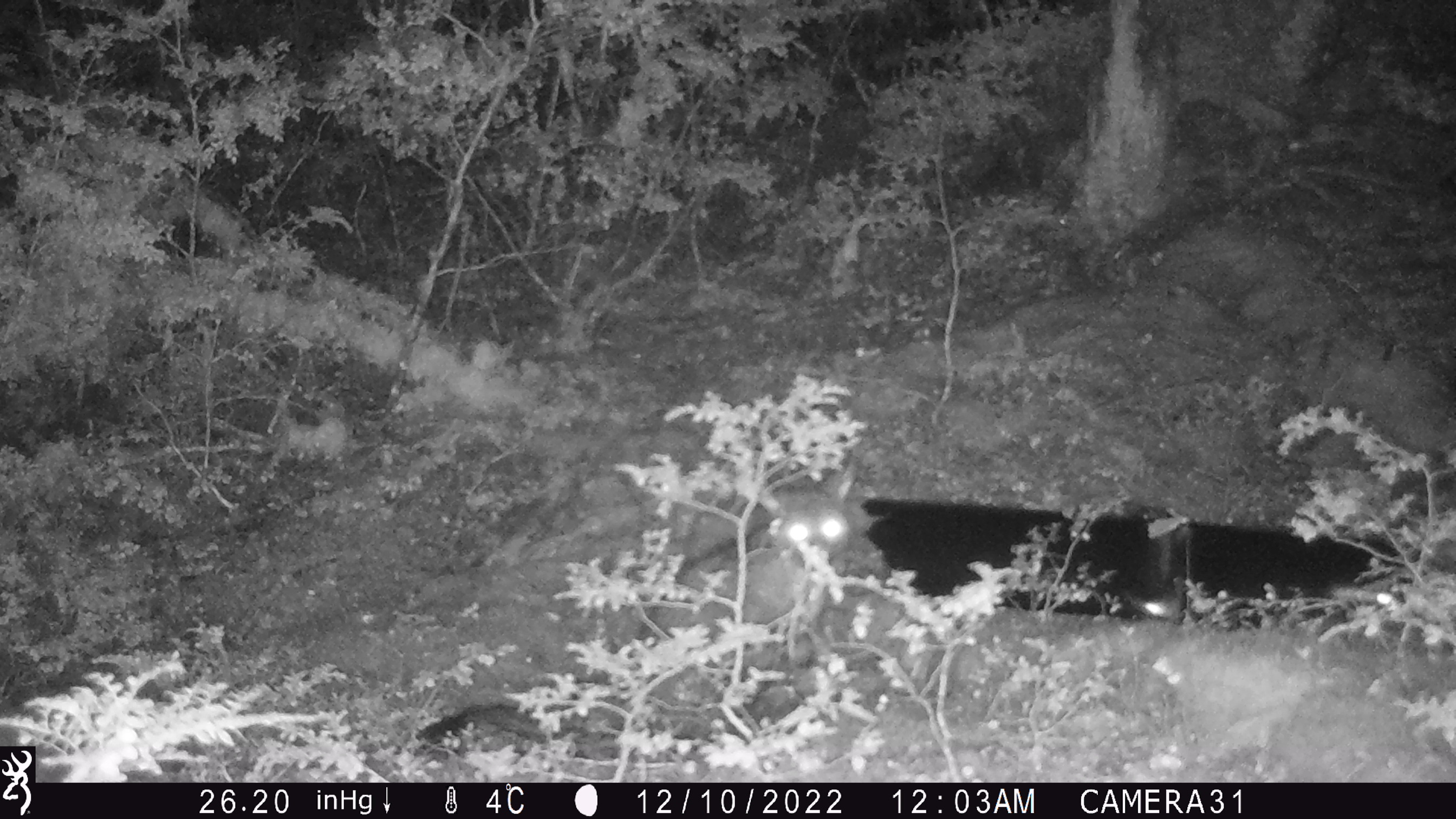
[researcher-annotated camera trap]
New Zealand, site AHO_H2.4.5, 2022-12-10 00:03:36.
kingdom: Animalia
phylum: Chordata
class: Mammalia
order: Diprotodontia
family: Phalangeridae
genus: Trichosurus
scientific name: Trichosurus vulpecula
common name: common brushtail possum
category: possum